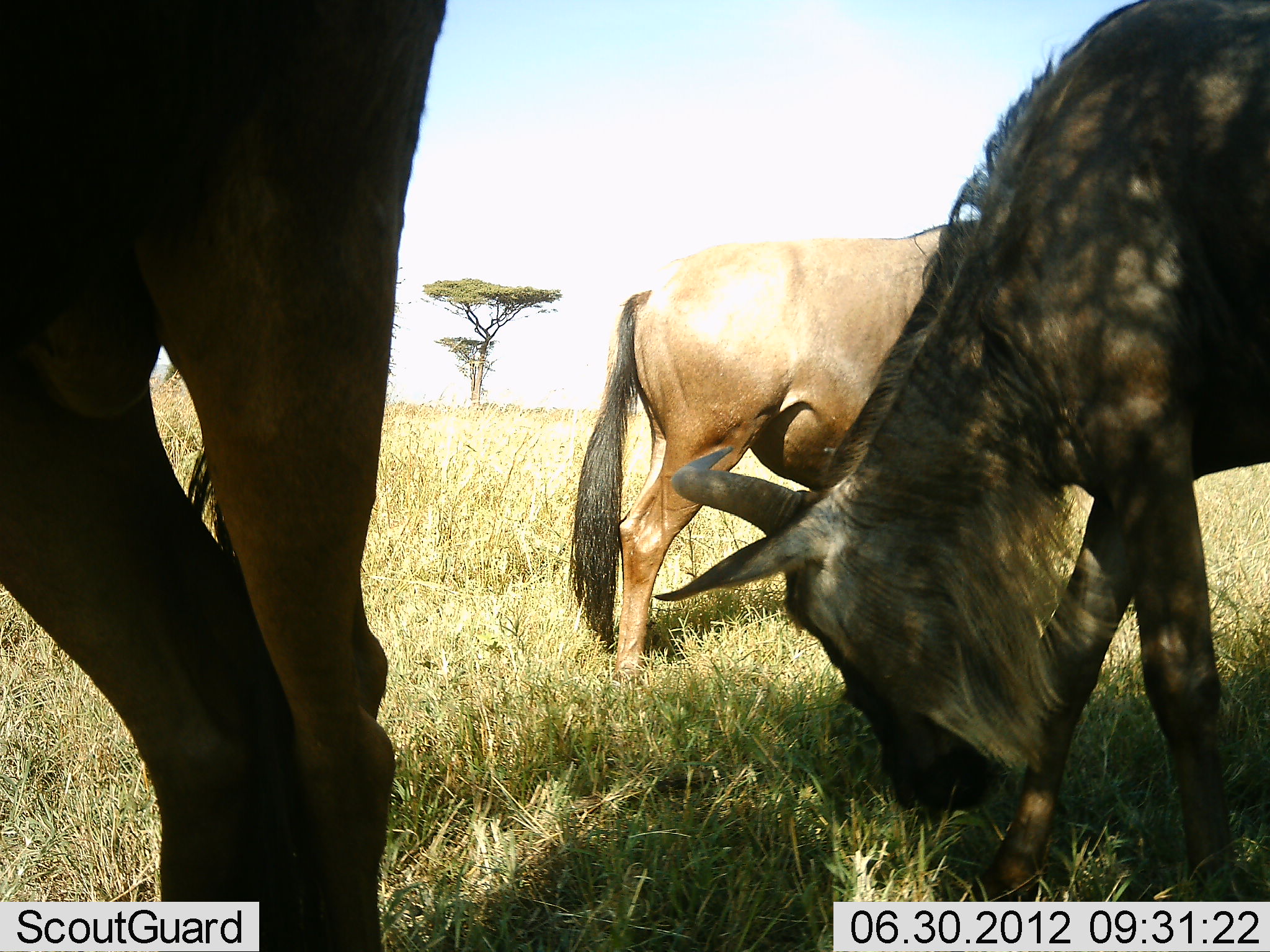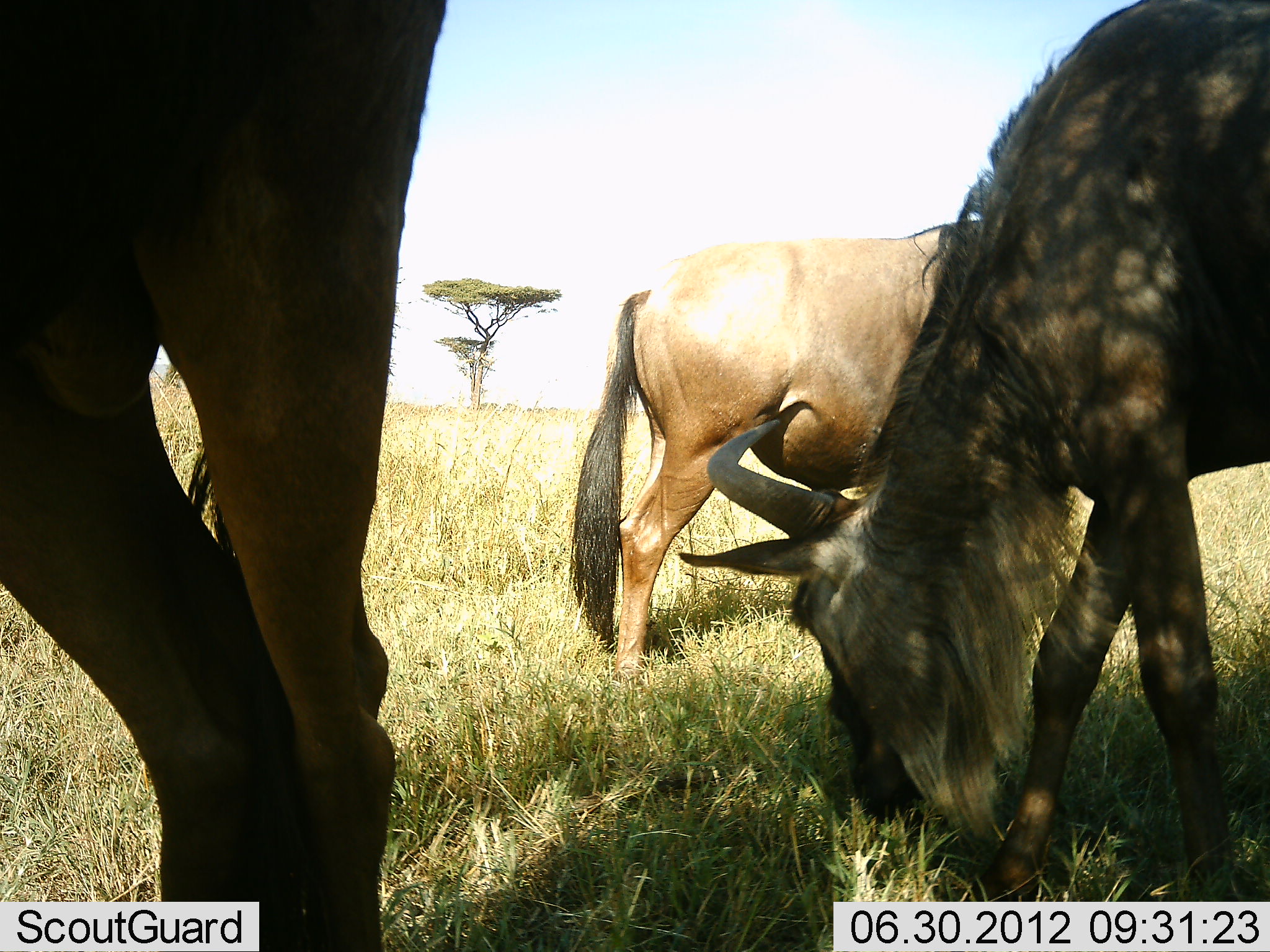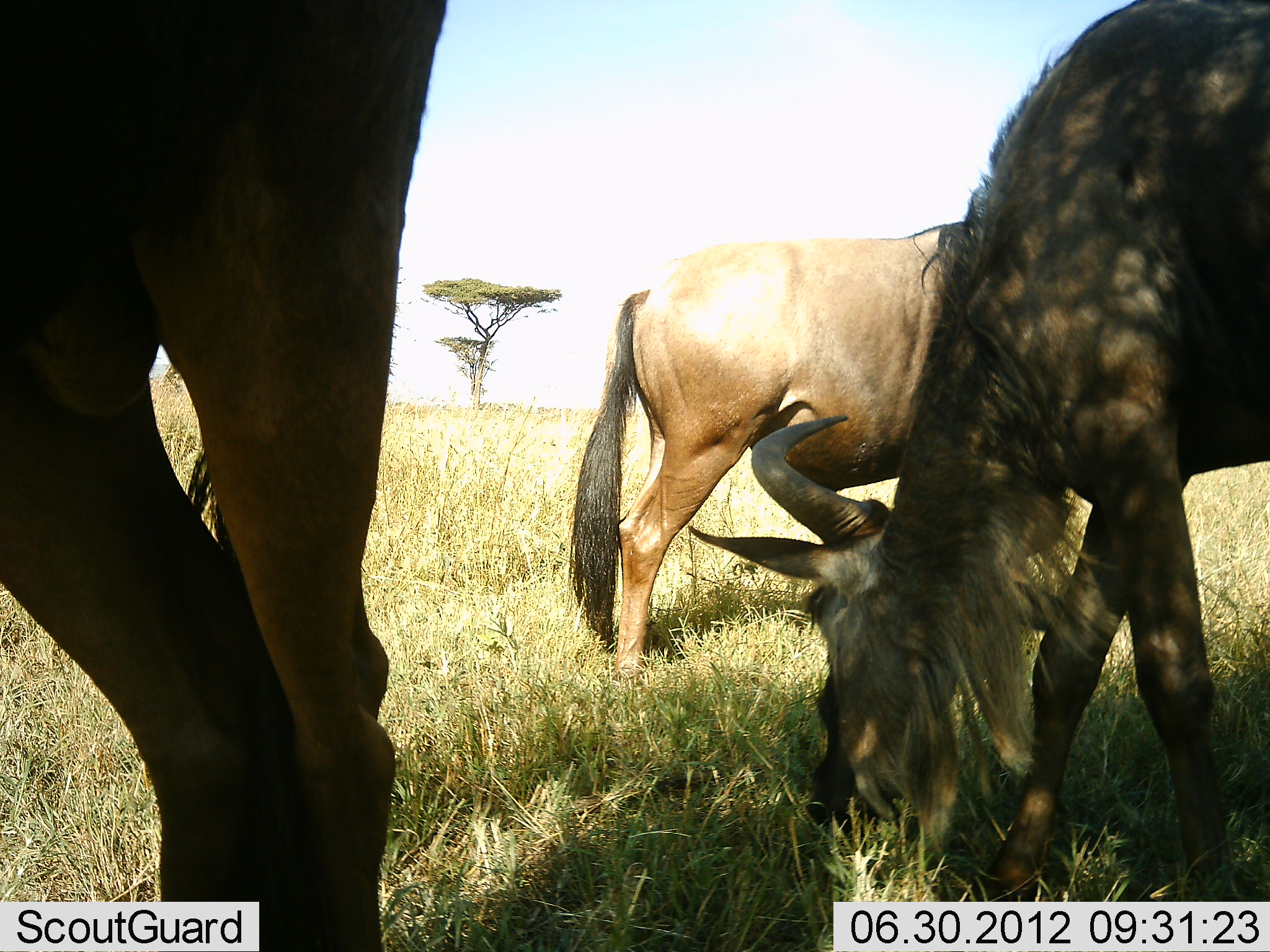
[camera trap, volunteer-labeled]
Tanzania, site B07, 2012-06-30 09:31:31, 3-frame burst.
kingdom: Animalia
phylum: Chordata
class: Mammalia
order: Artiodactyla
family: Bovidae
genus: Connochaetes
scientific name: Connochaetes taurinus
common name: blue wildebeest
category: wildebeest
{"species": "wildebeest (blue wildebeest) (Connochaetes taurinus)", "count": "3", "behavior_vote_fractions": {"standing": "80%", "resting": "0%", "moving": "0%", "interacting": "0%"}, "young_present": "0%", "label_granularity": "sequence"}